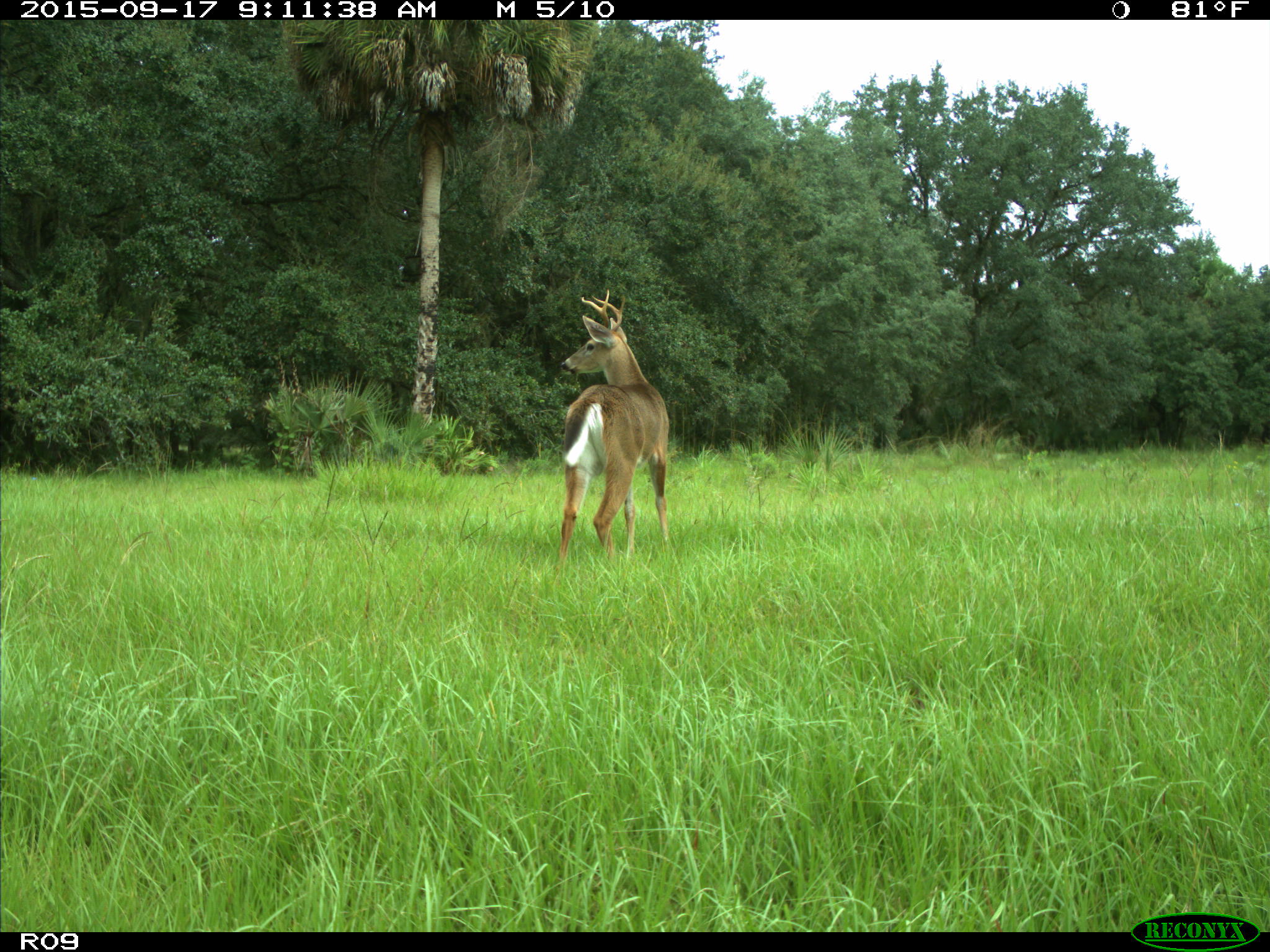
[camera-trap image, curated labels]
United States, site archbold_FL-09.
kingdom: Animalia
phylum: Chordata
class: Mammalia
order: Artiodactyla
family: Cervidae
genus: Odocoileus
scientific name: Odocoileus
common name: deer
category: unidentified deer